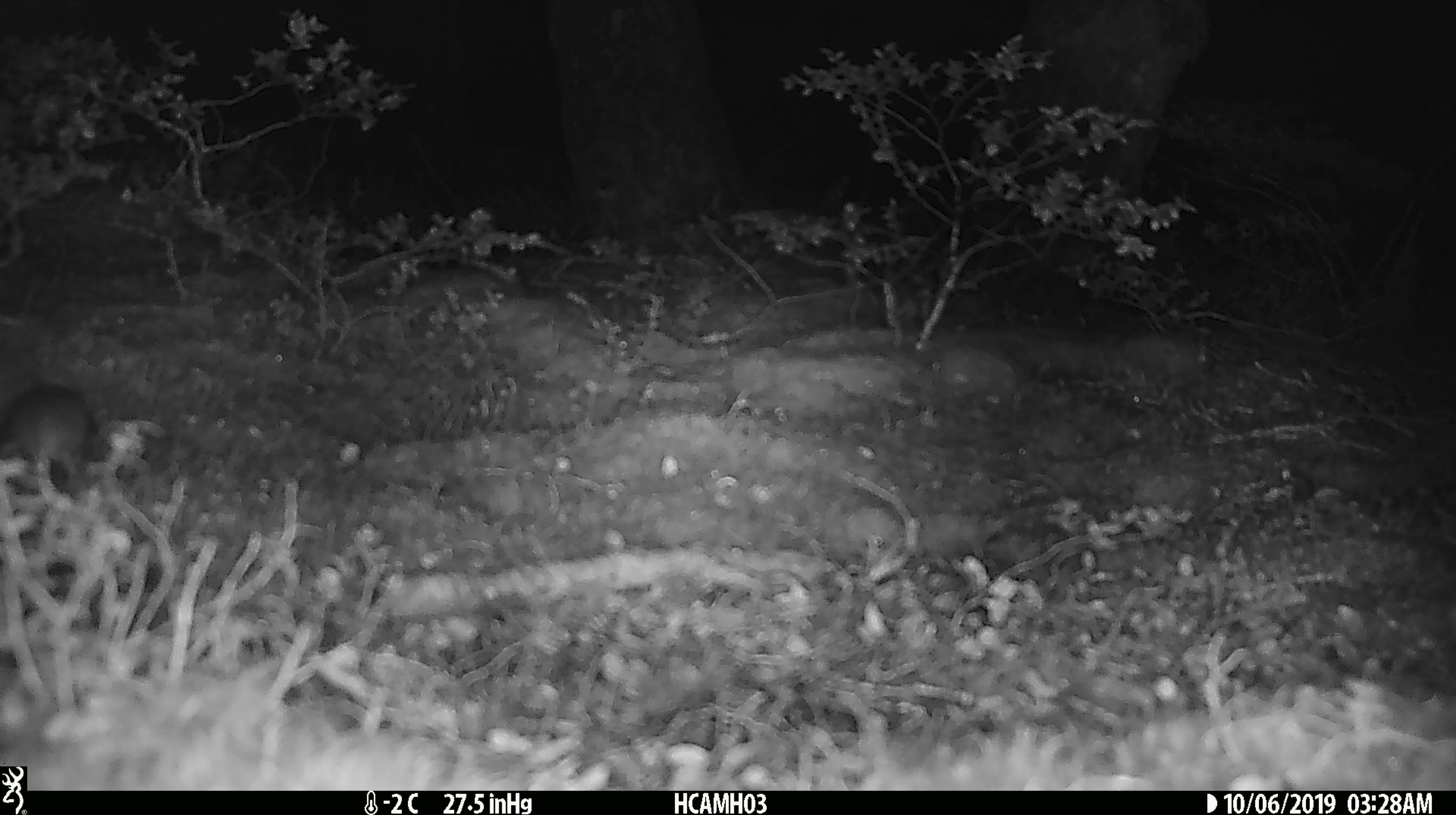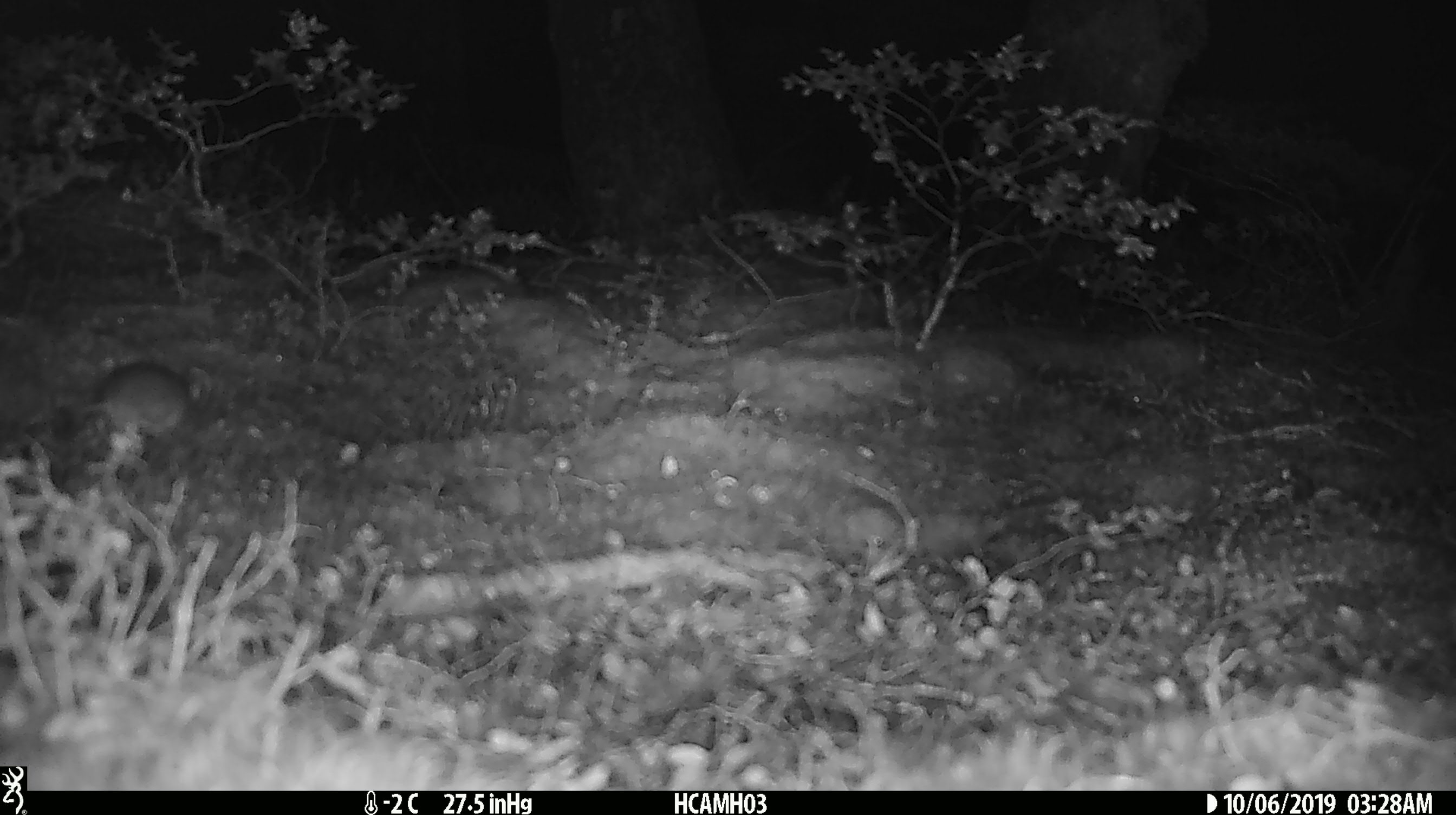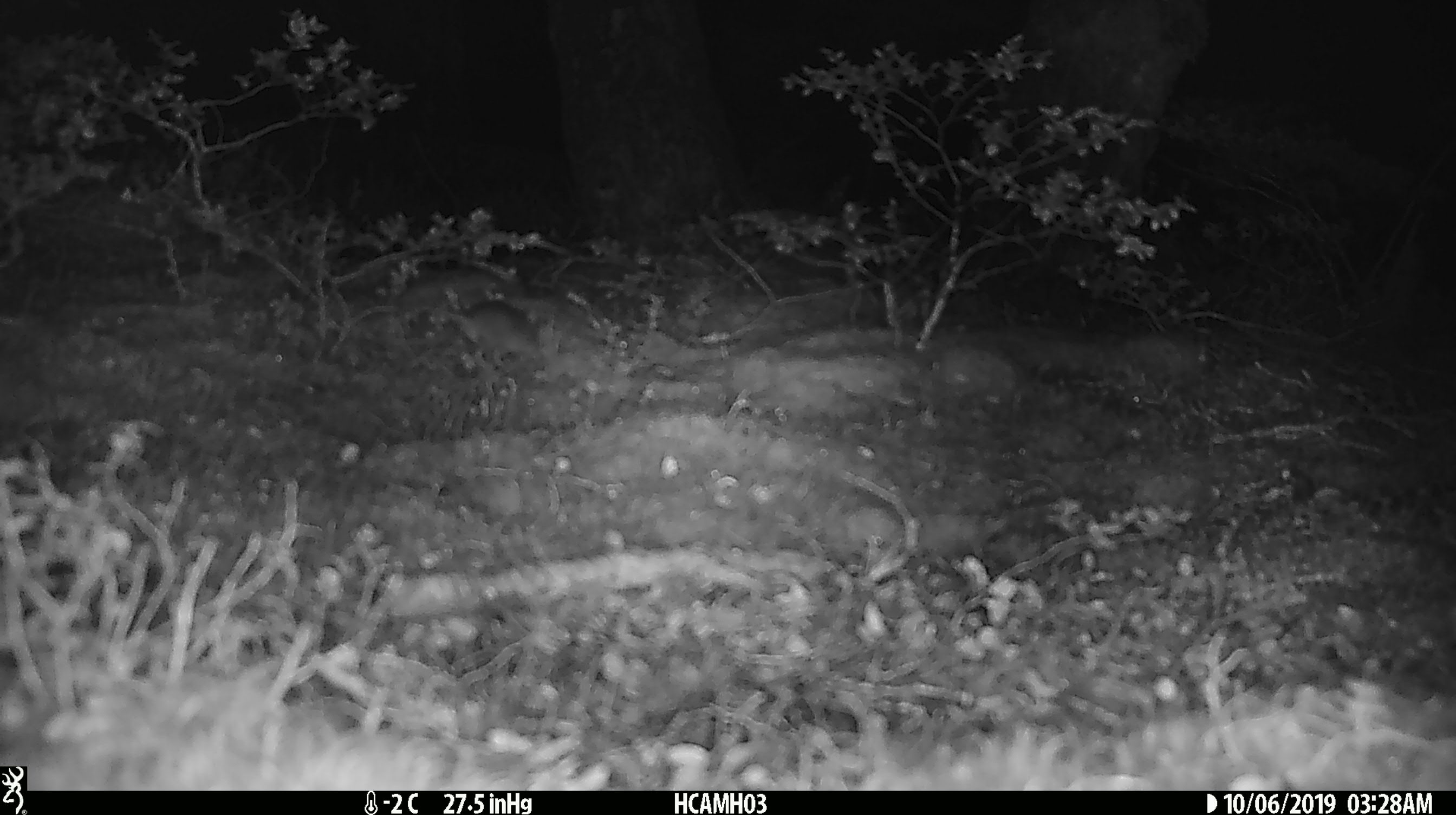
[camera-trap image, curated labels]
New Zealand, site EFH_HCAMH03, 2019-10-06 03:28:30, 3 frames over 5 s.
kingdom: Animalia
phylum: Chordata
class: Mammalia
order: Rodentia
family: Muridae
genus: Mus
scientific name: Mus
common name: mouse